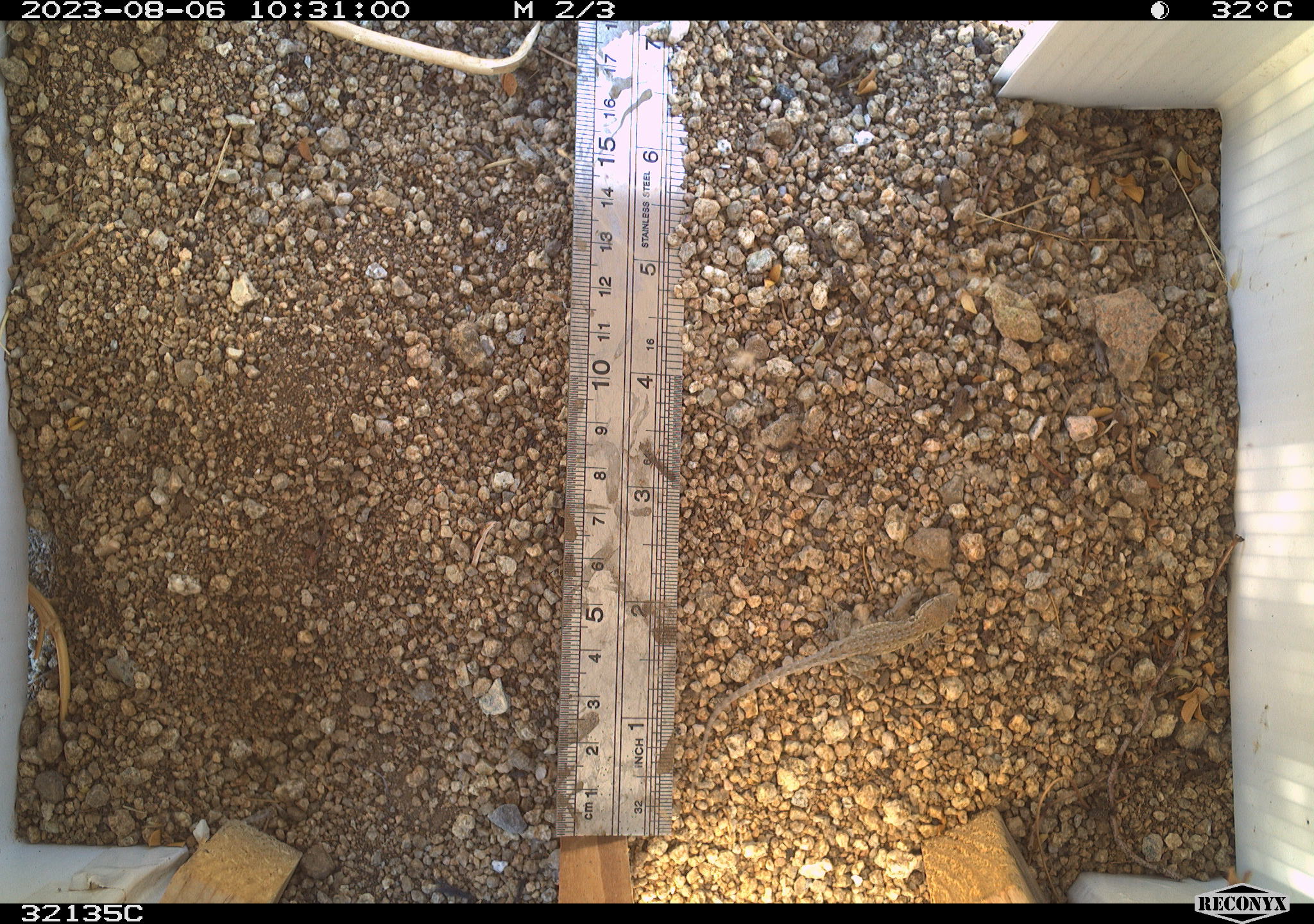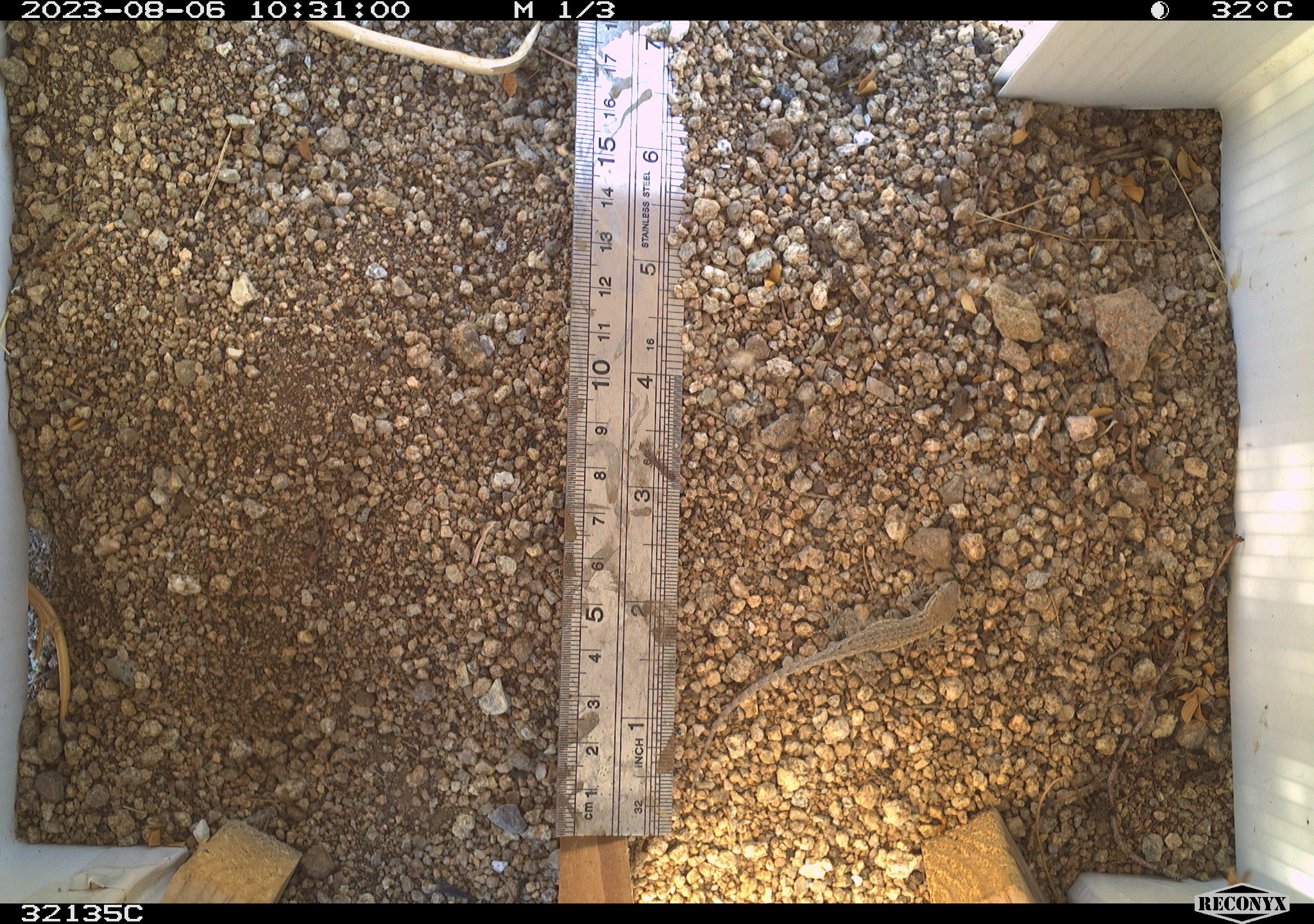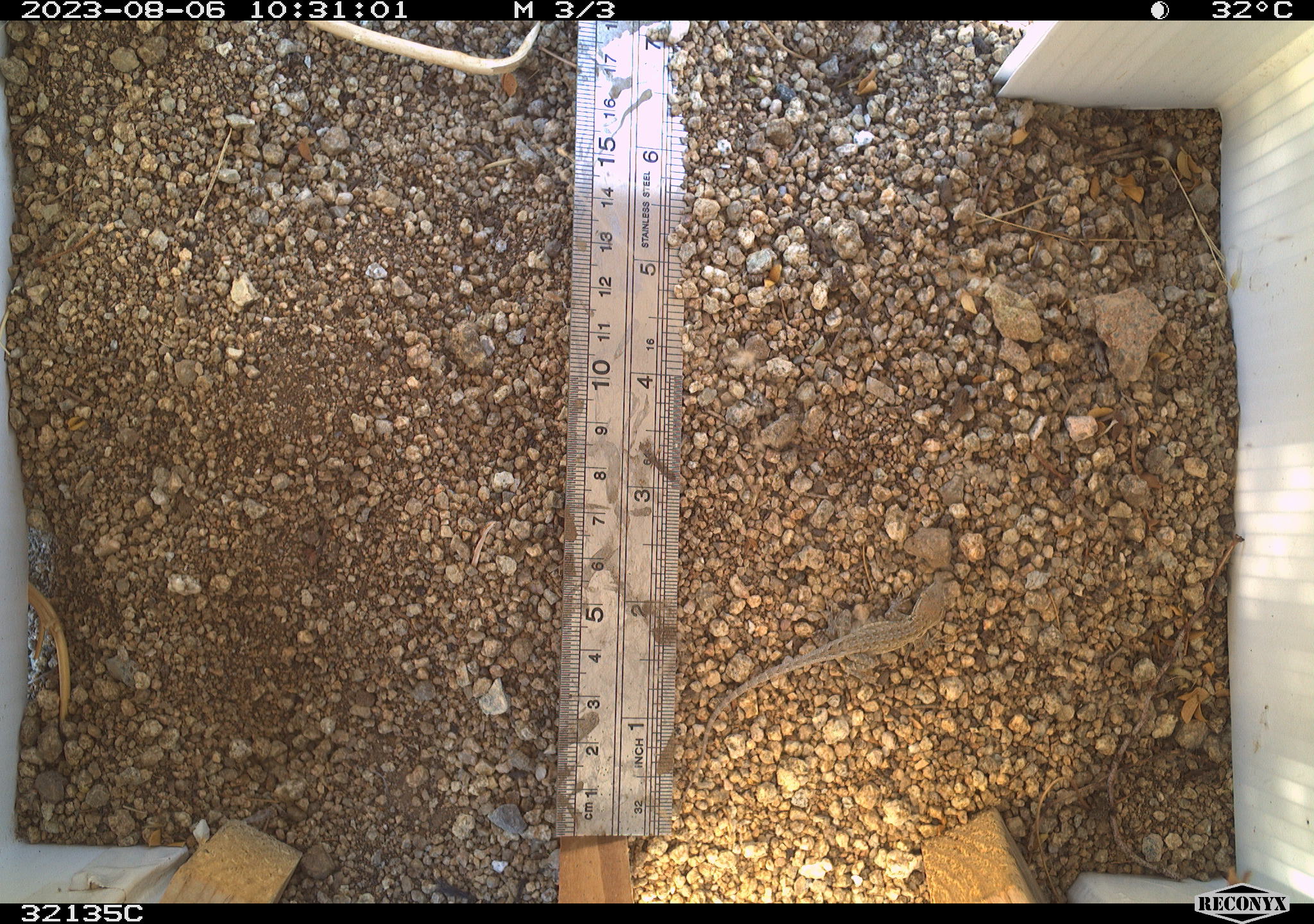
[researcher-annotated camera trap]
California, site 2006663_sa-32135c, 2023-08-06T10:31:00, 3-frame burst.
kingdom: Animalia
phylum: Chordata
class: Reptilia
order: Squamata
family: Phrynosomatidae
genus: Uta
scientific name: Uta stansburiana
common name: common side-blotched lizard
Common side-blotched lizard (Uta stansburiana).